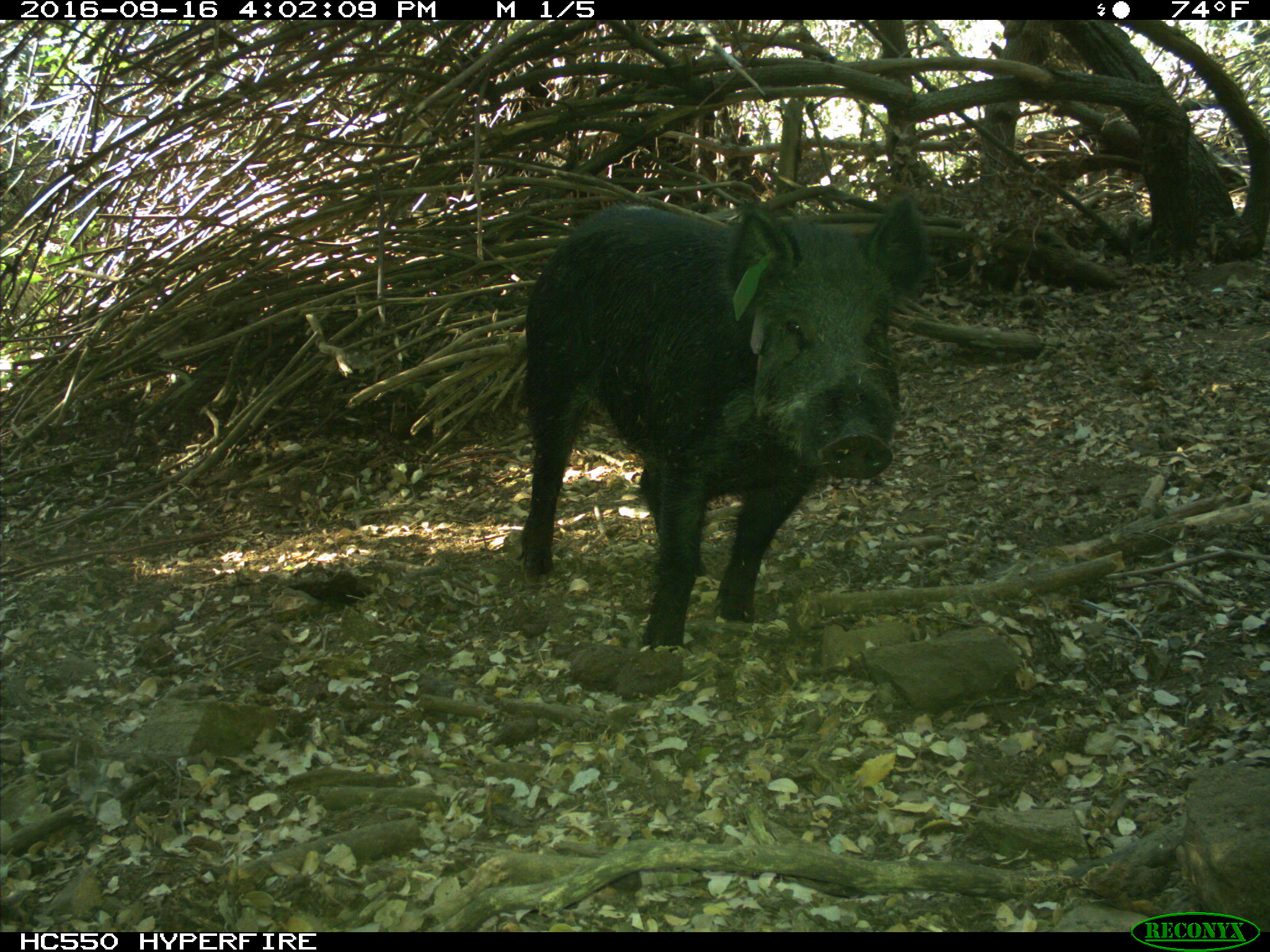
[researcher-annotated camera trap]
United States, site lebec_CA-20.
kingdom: Animalia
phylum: Chordata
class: Mammalia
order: Artiodactyla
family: Suidae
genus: Sus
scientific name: Sus scrofa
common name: wild boar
Sus scrofa (wild boar).